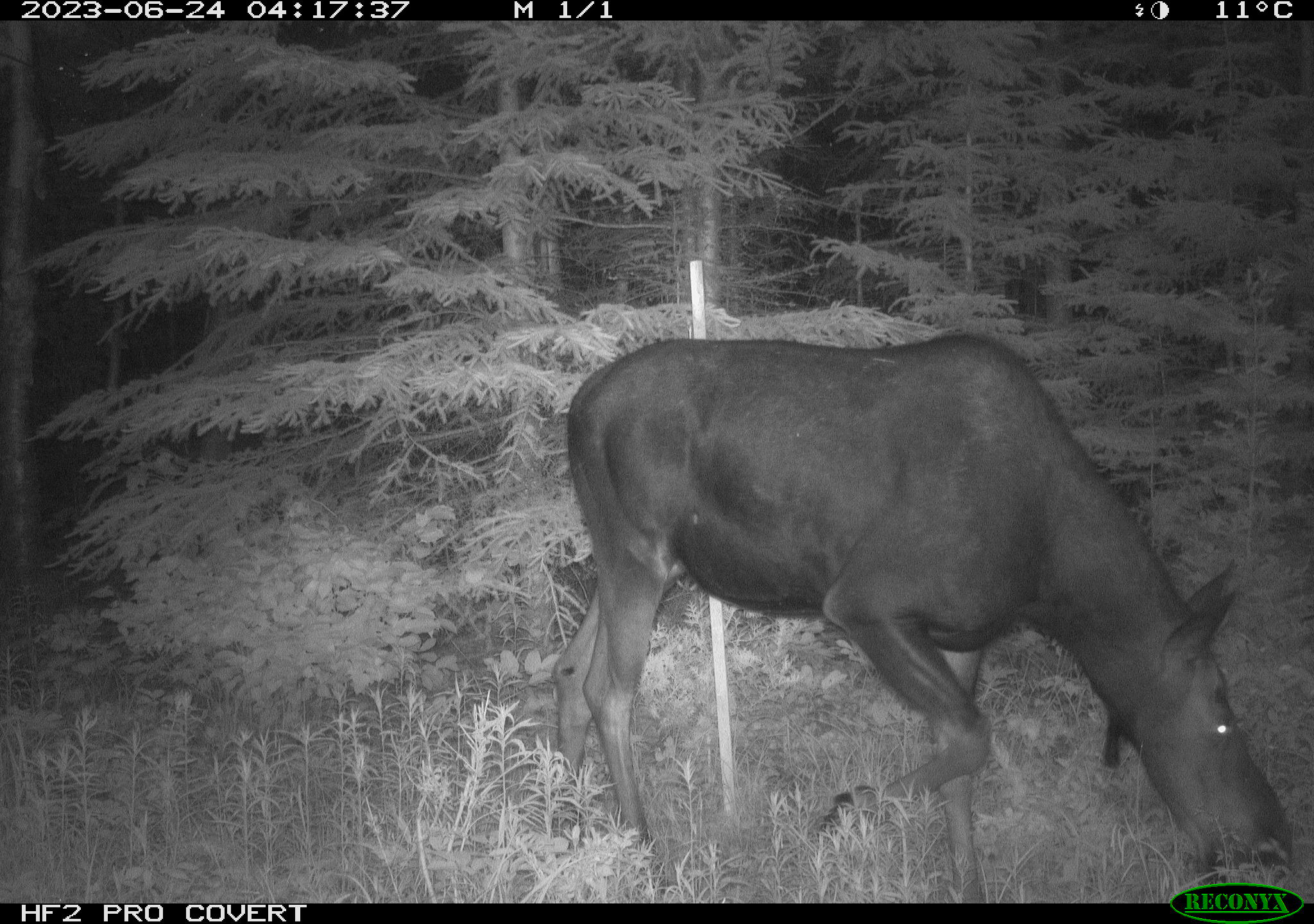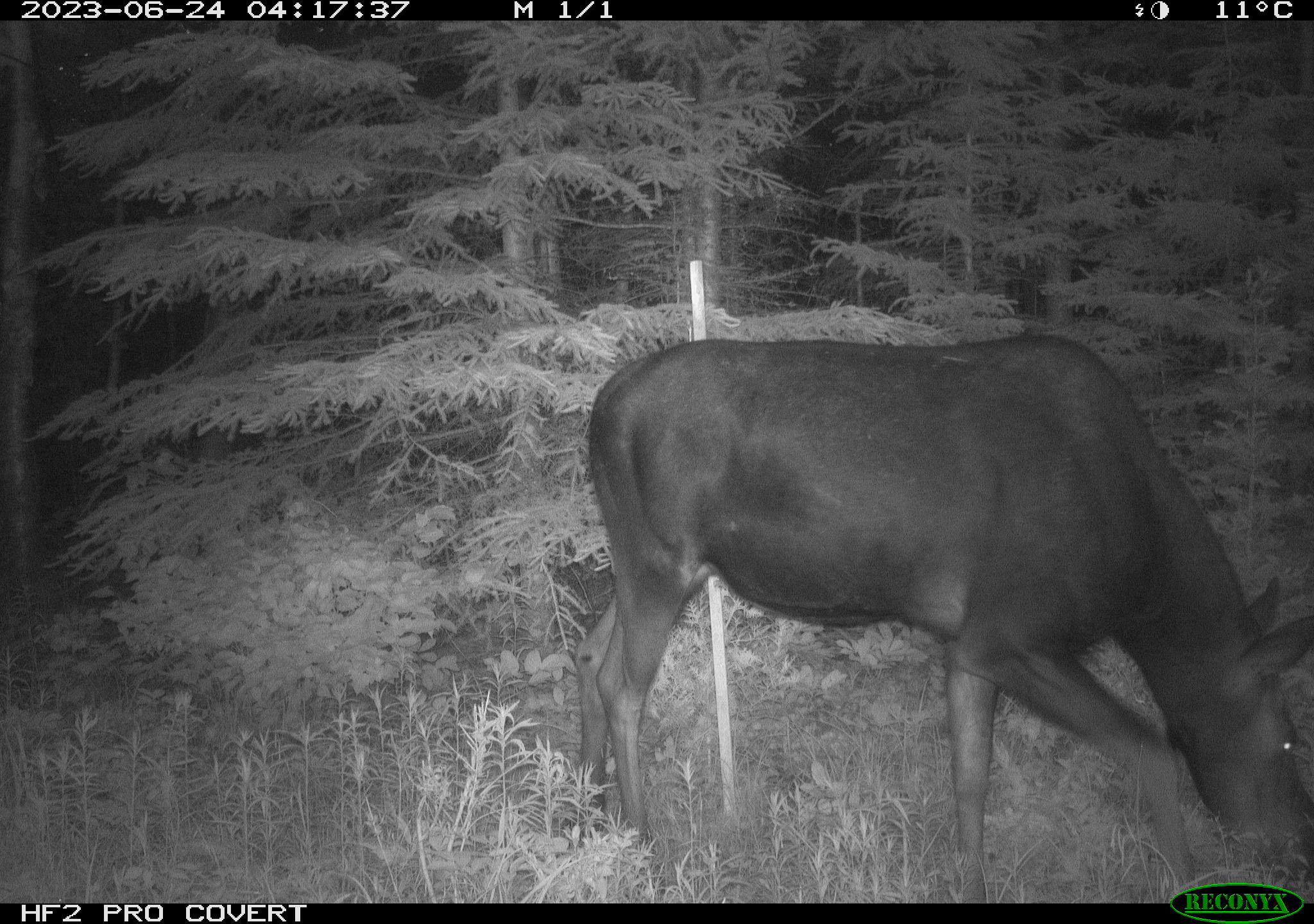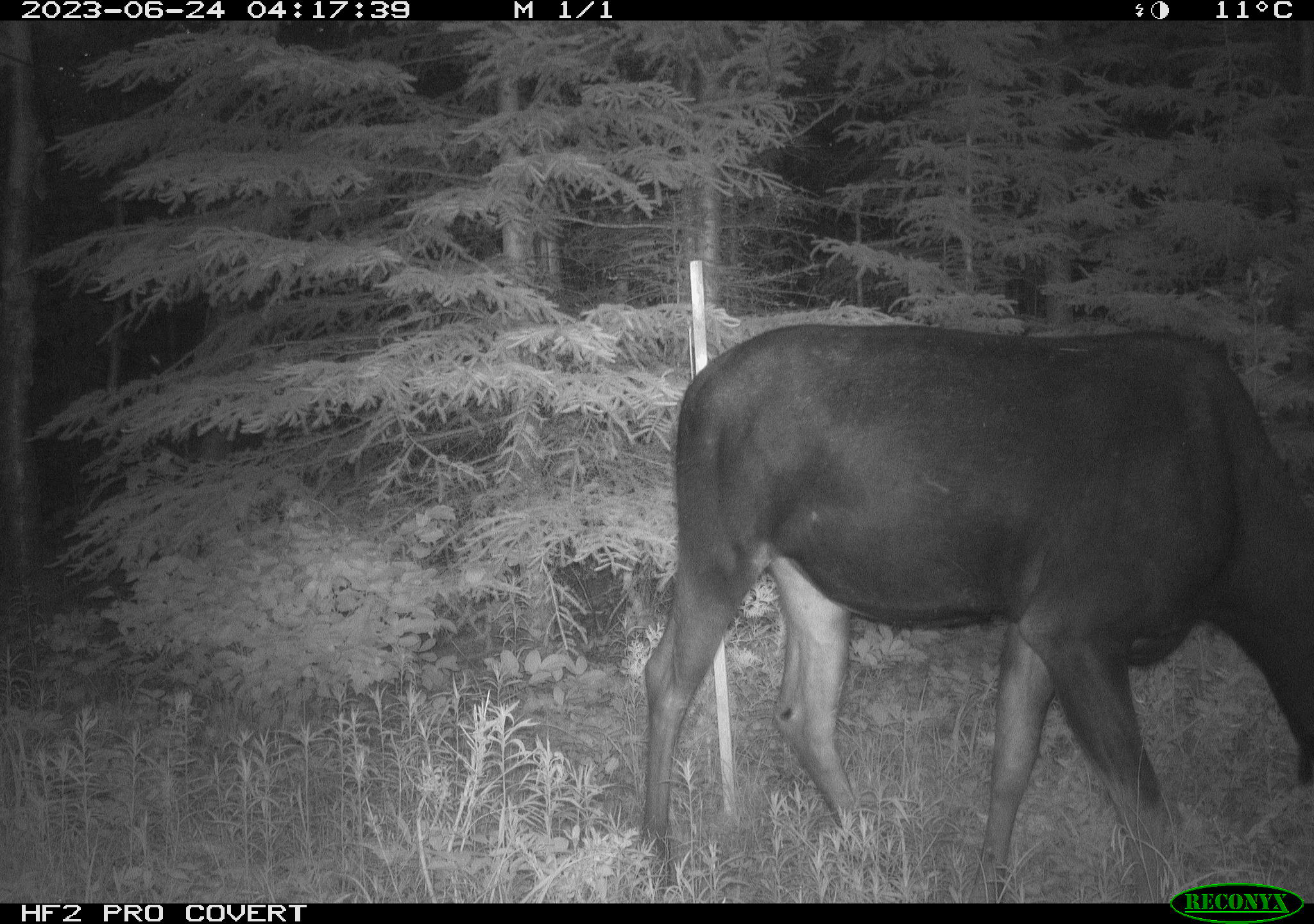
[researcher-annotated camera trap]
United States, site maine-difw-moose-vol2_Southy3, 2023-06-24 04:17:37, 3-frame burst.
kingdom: Animalia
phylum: Chordata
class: Mammalia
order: Artiodactyla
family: Cervidae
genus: Alces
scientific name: Alces alces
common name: moose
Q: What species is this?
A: Moose (Alces alces).